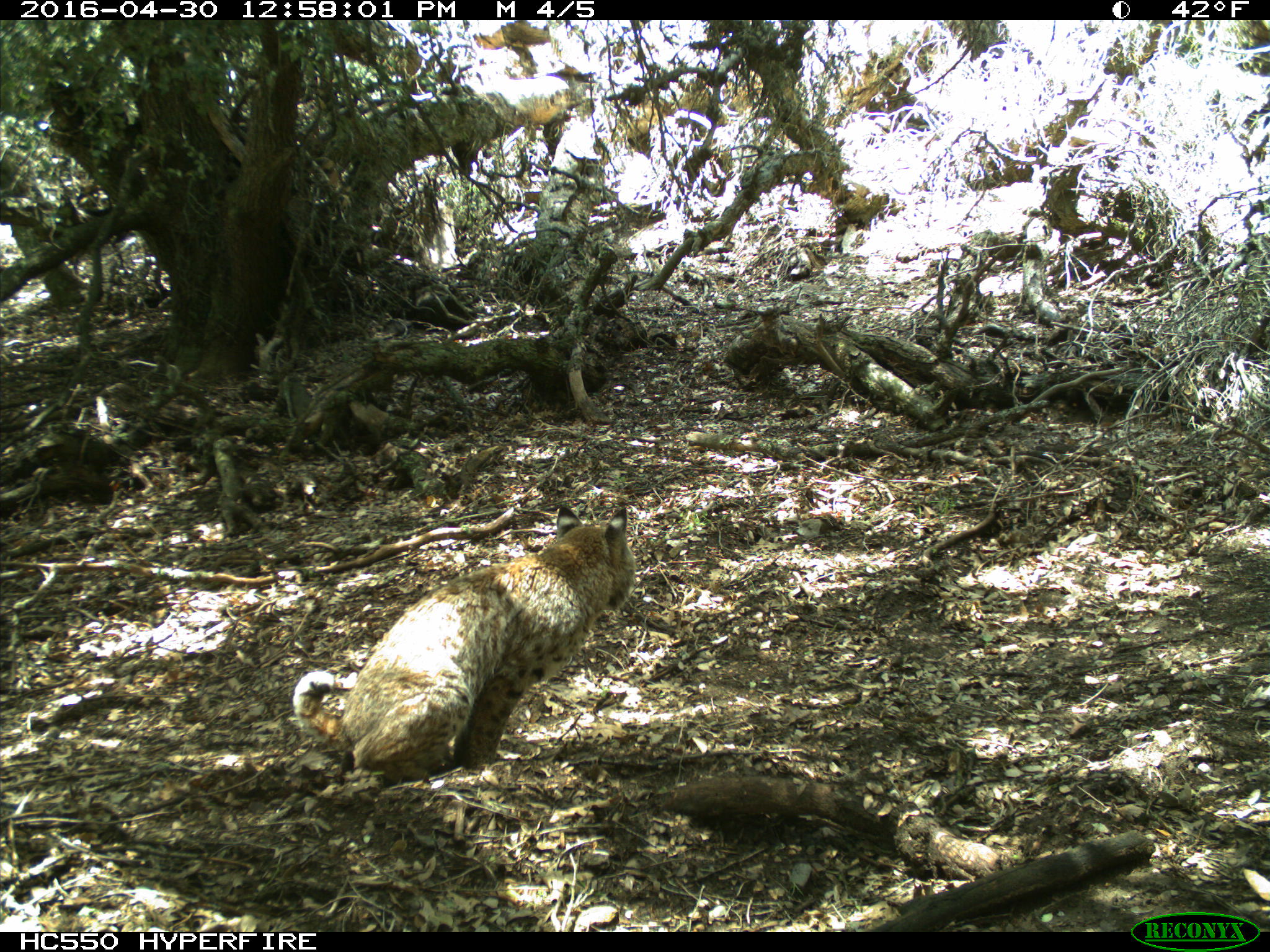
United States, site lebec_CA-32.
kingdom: Animalia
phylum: Chordata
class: Mammalia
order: Carnivora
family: Felidae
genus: Lynx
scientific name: Lynx rufus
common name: bobcat